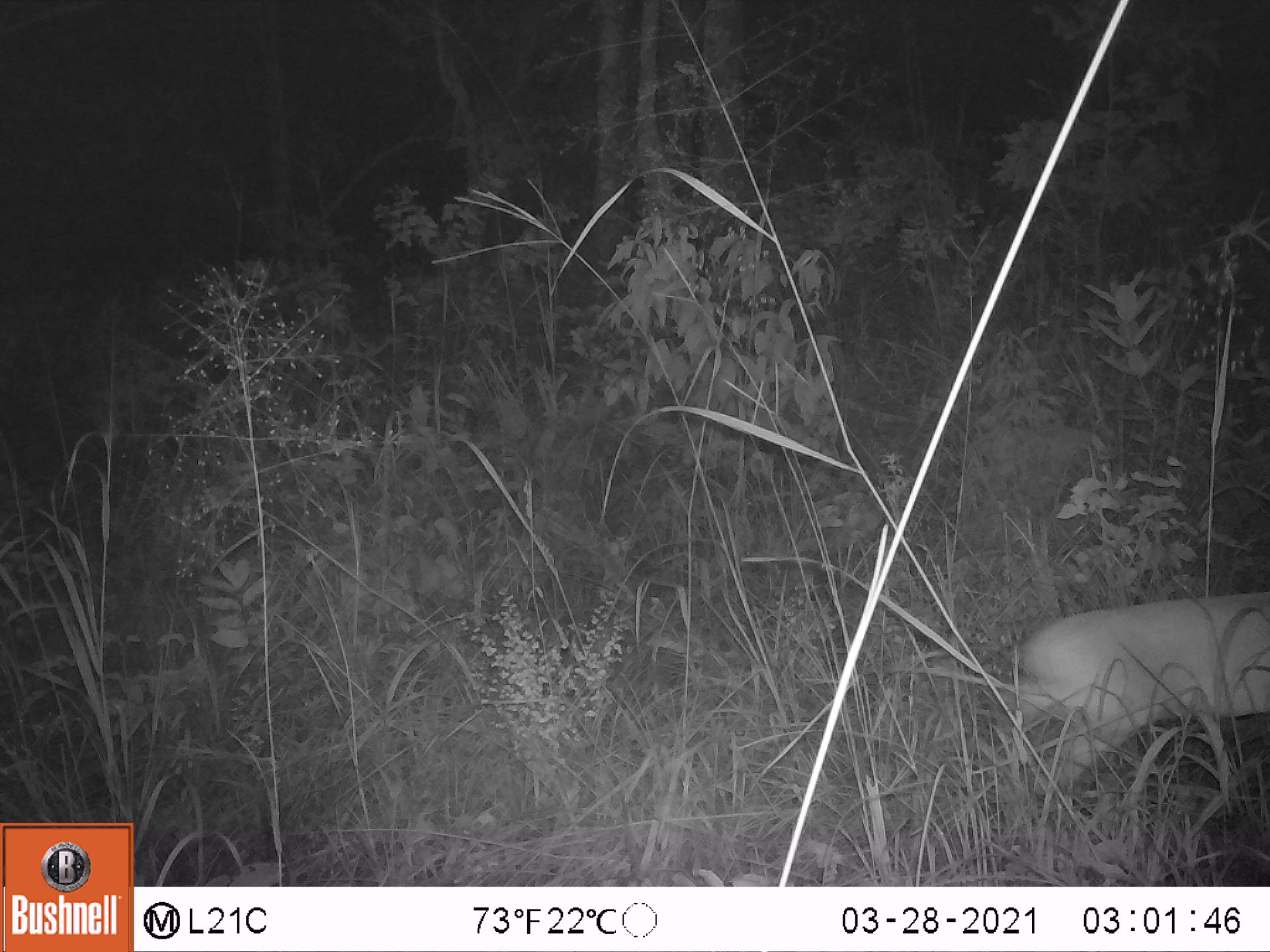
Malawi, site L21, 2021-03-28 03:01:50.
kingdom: Animalia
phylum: Chordata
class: Mammalia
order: Artiodactyla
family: Bovidae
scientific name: Antilopinae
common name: small antelope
Small antelope (Antilopinae), count 1.